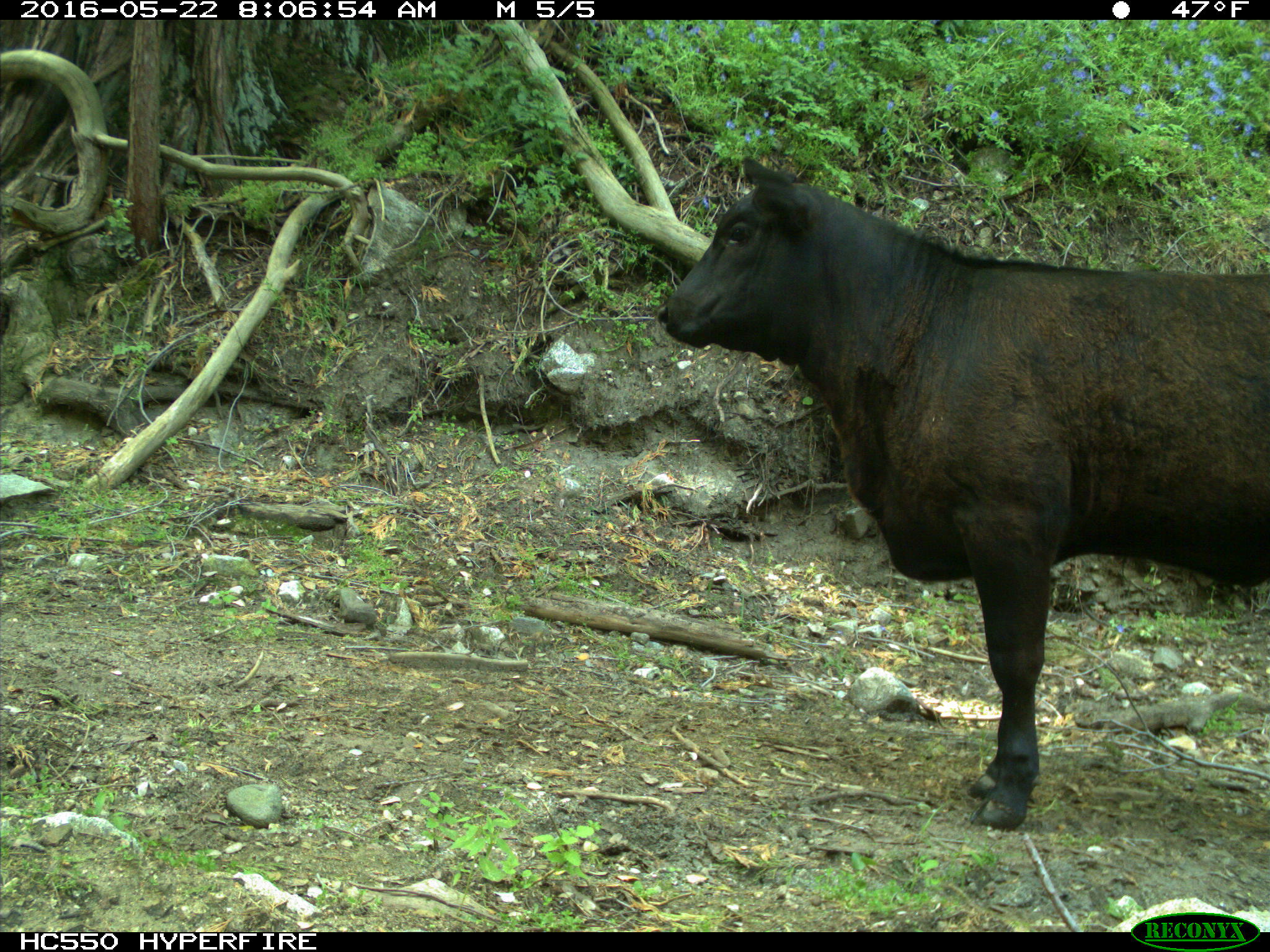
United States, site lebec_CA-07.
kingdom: Animalia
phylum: Chordata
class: Mammalia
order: Artiodactyla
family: Bovidae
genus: Bos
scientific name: Bos taurus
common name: domestic cow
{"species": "Bos taurus (domestic cow)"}